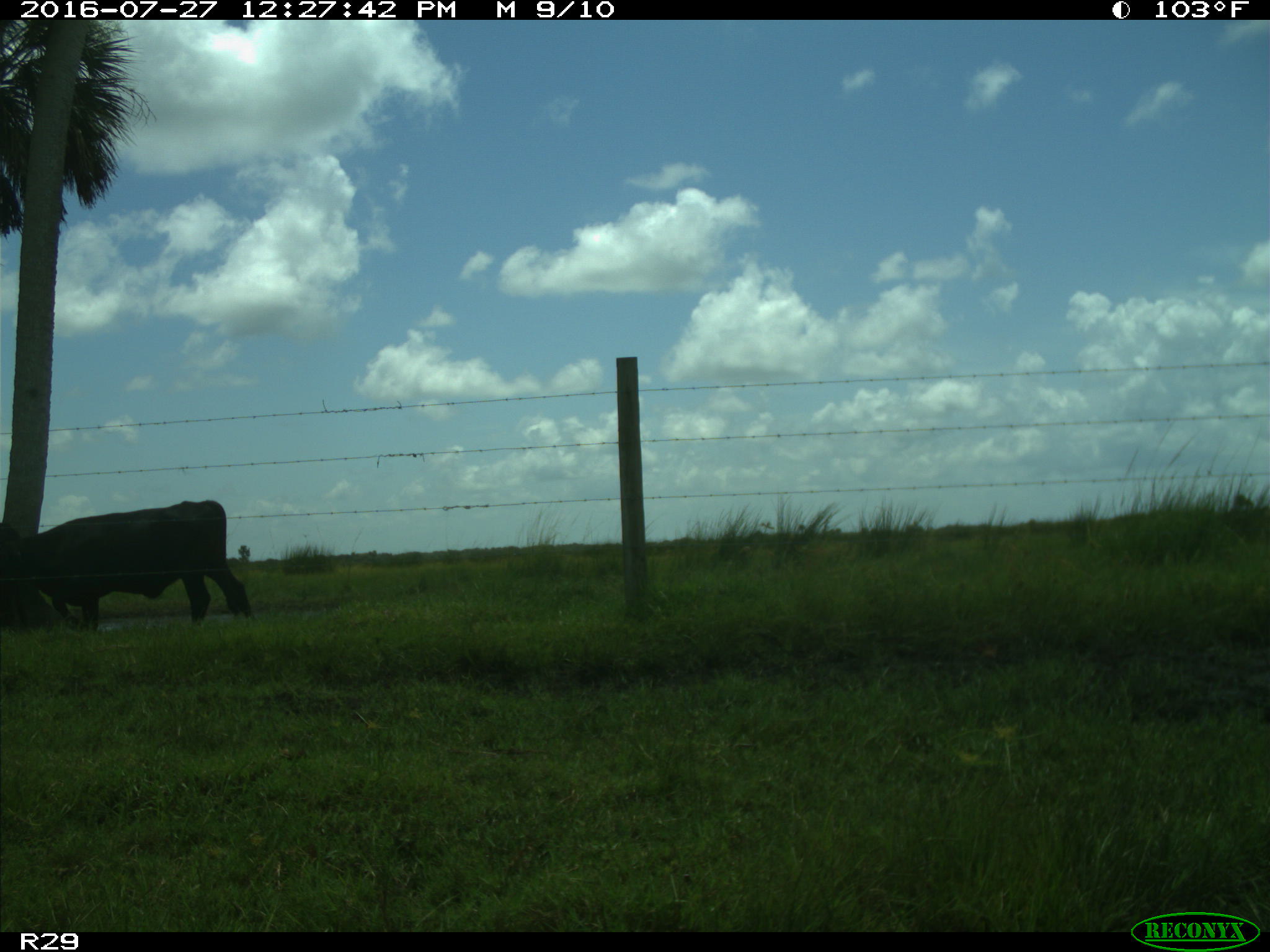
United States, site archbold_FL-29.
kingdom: Animalia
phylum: Chordata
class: Mammalia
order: Artiodactyla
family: Bovidae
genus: Bos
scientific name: Bos taurus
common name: domestic cow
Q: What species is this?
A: Bos taurus (domestic cow).